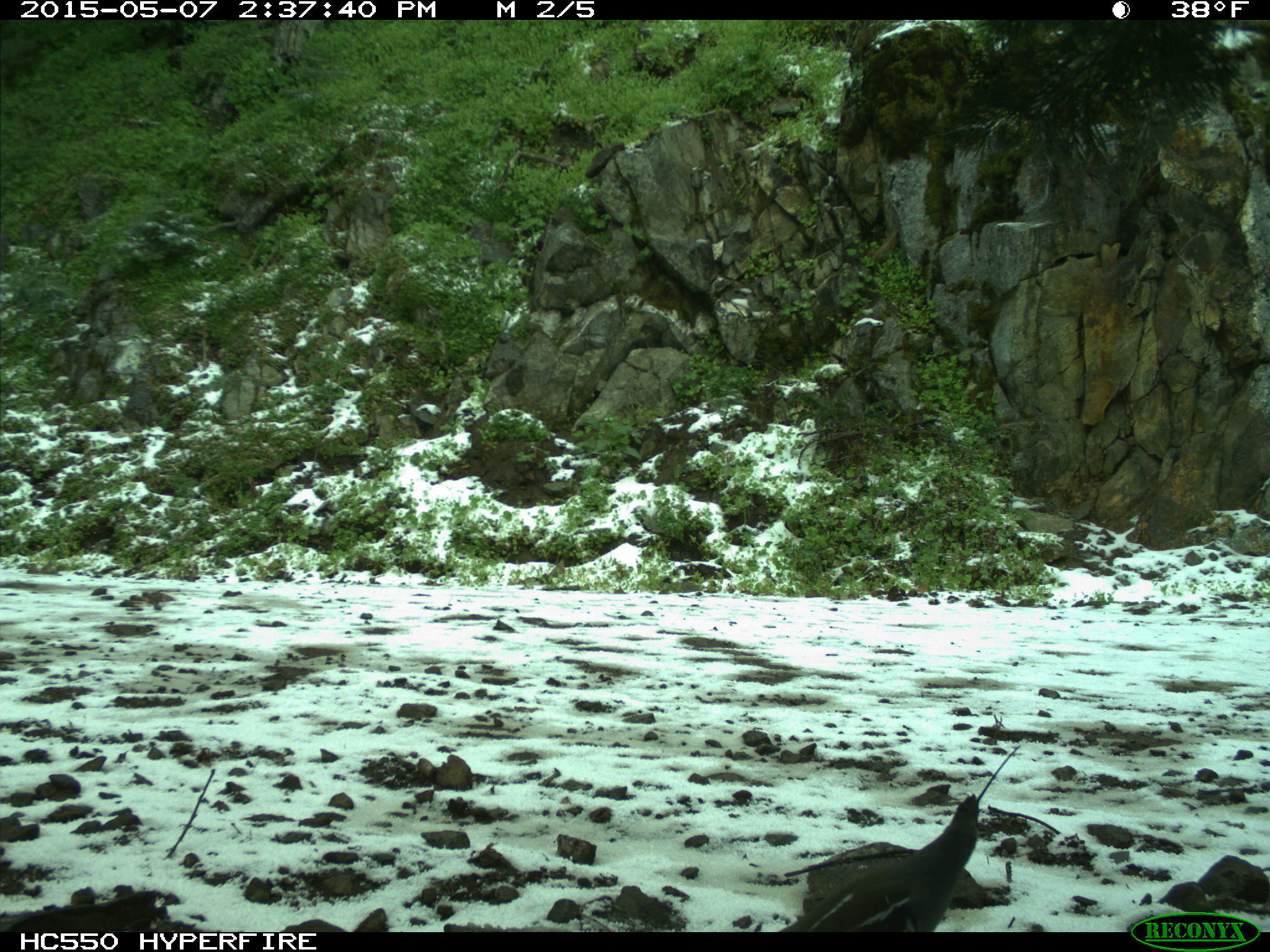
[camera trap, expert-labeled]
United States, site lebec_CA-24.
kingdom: Animalia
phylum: Chordata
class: Aves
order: Galliformes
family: Odontophoridae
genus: Callipepla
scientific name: Callipepla californica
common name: california quail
Callipepla californica (california quail).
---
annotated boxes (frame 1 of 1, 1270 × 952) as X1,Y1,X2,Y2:
animal: 757,790,983,931